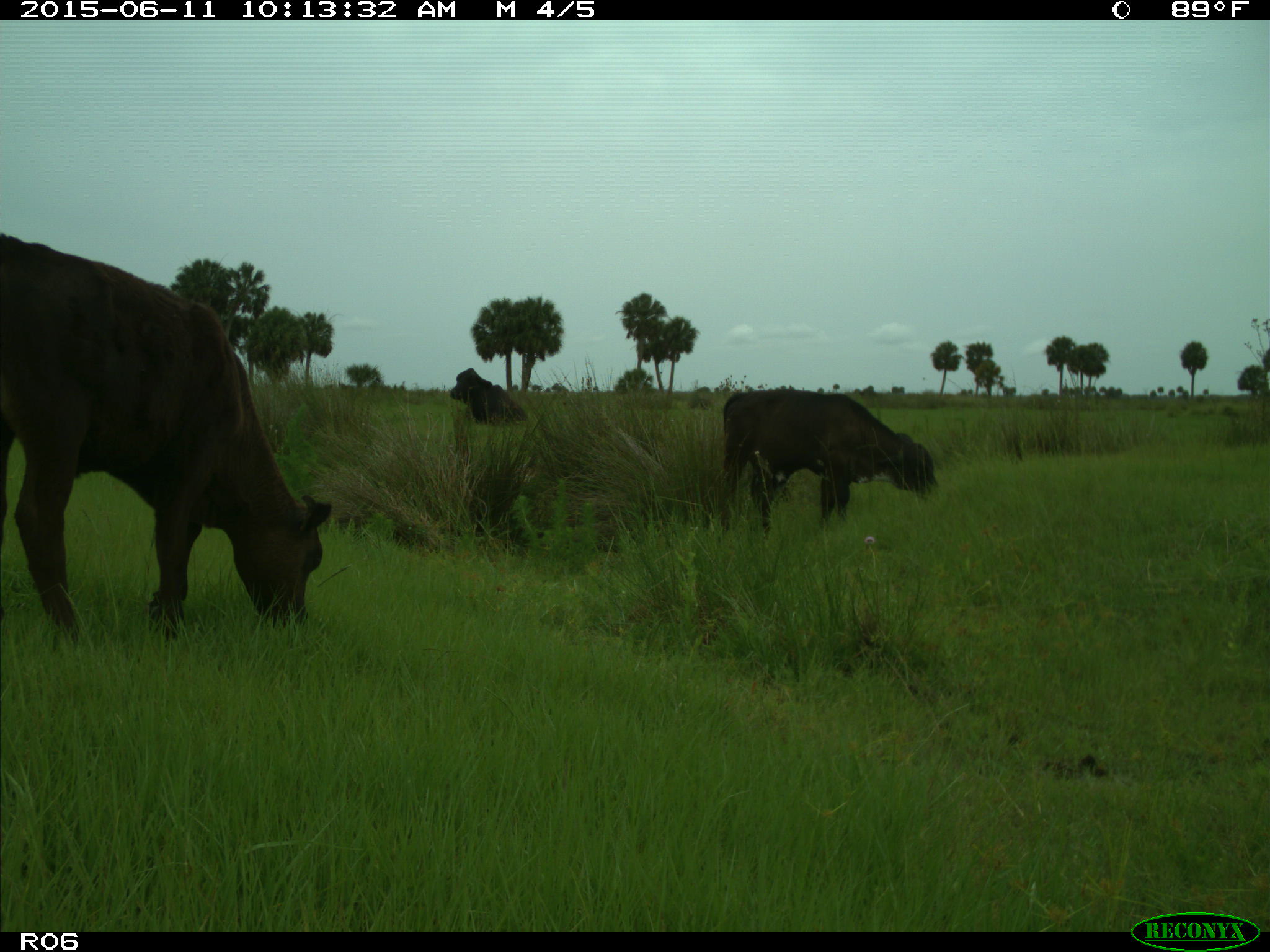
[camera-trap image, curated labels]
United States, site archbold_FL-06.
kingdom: Animalia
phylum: Chordata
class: Mammalia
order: Artiodactyla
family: Bovidae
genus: Bos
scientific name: Bos taurus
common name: domestic cow